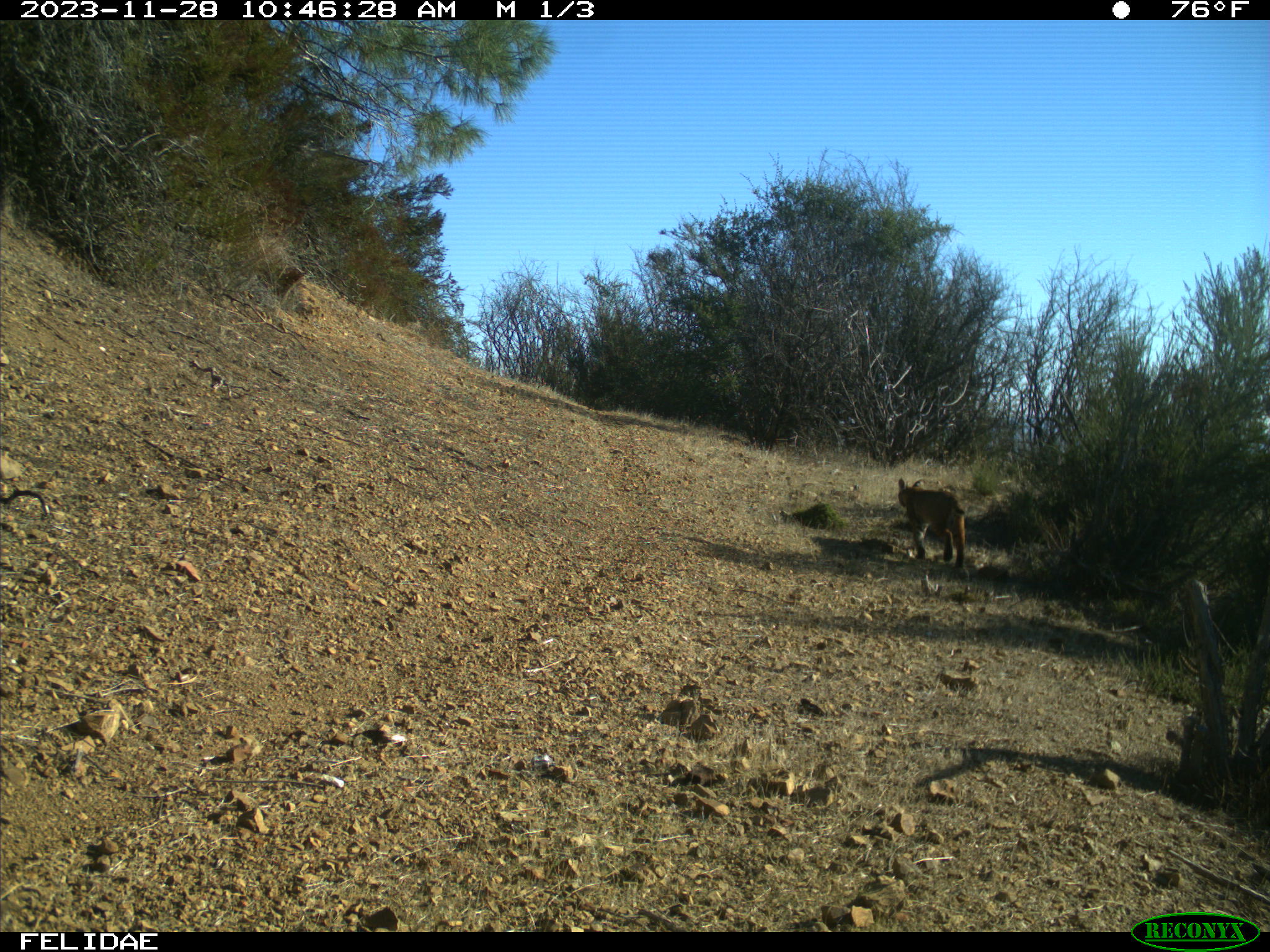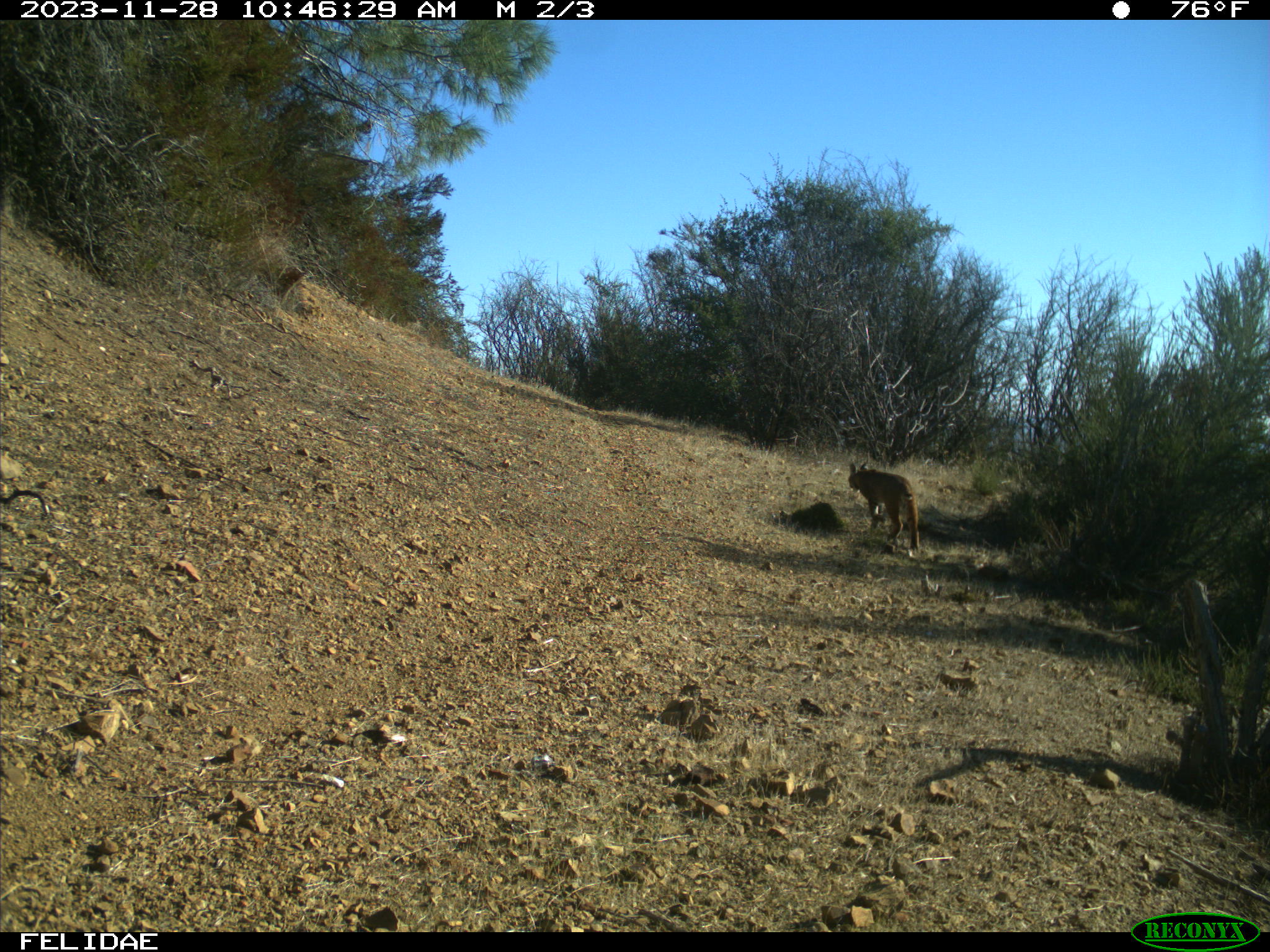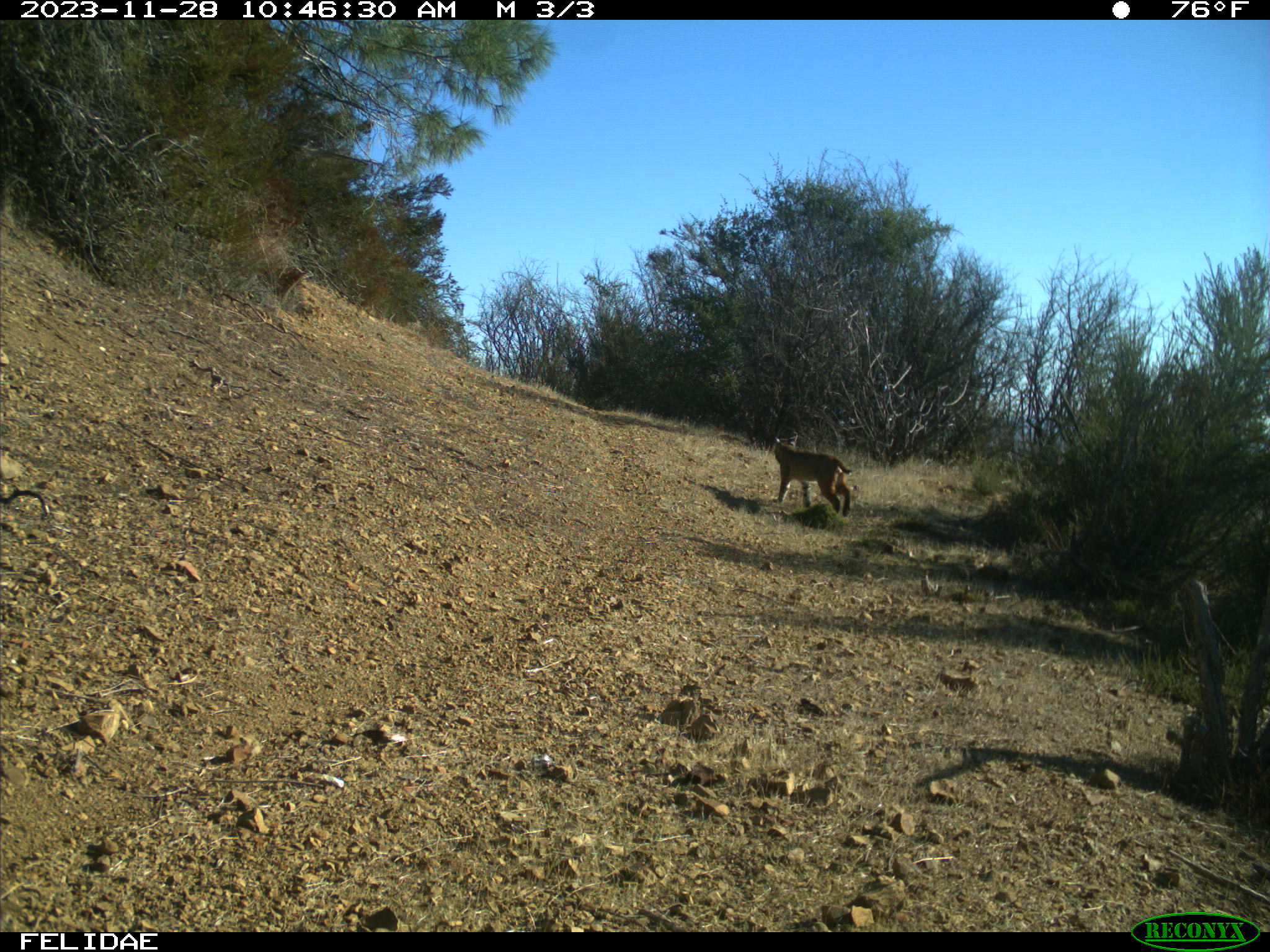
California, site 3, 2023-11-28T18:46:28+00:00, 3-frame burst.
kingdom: Animalia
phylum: Chordata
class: Mammalia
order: Carnivora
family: Felidae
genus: Lynx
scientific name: Lynx rufus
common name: bobcat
Bobcat (Lynx rufus).